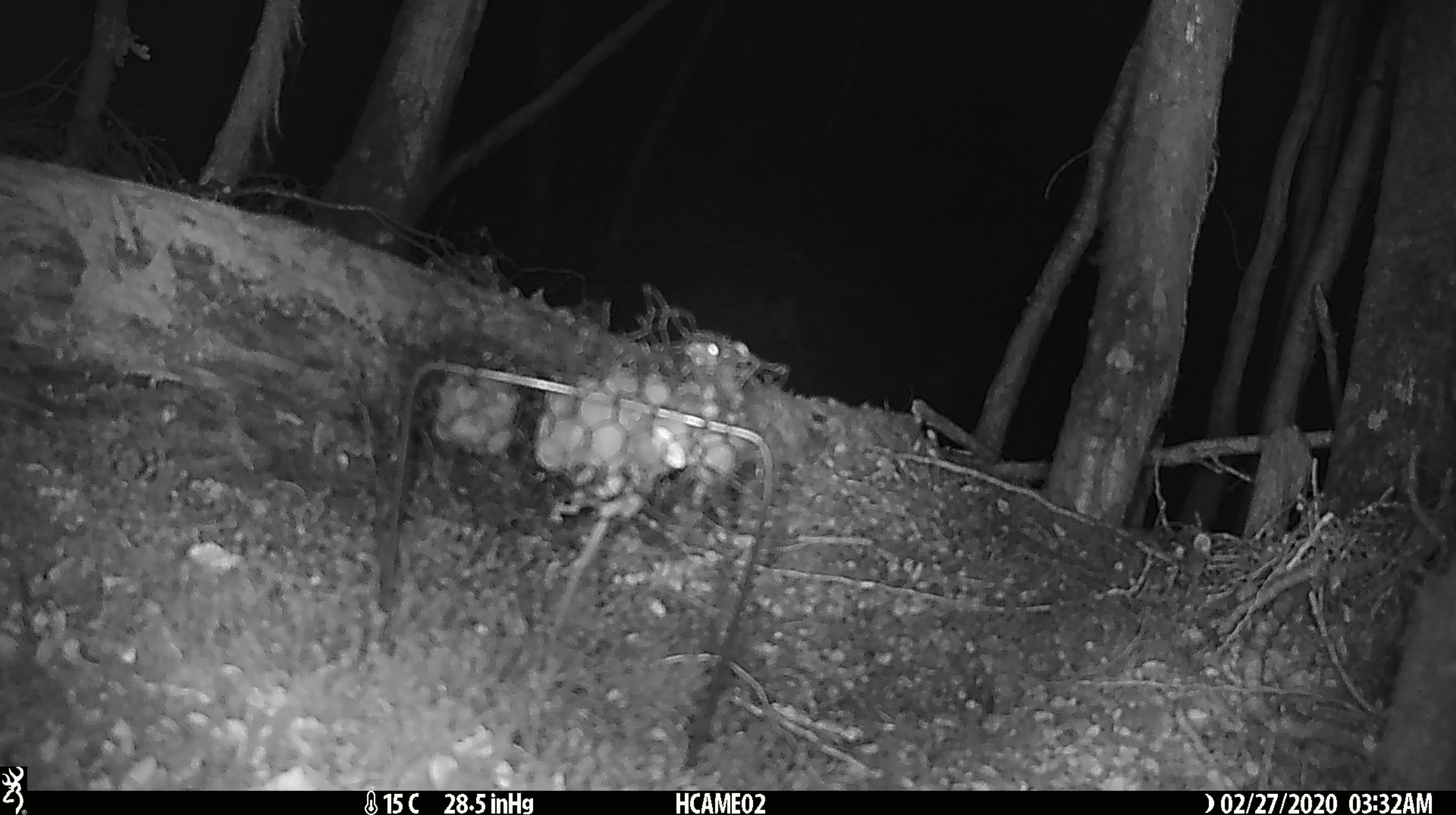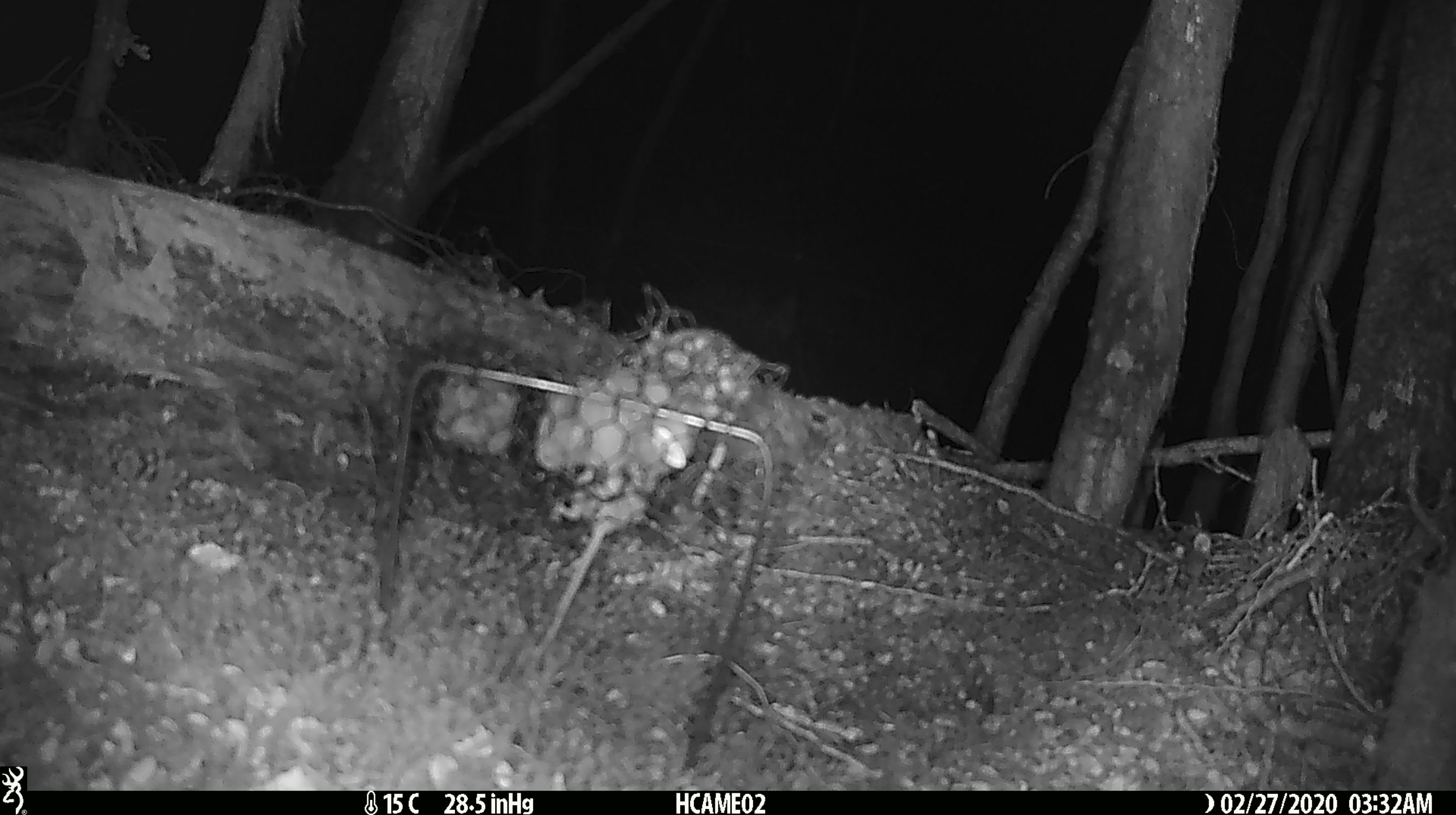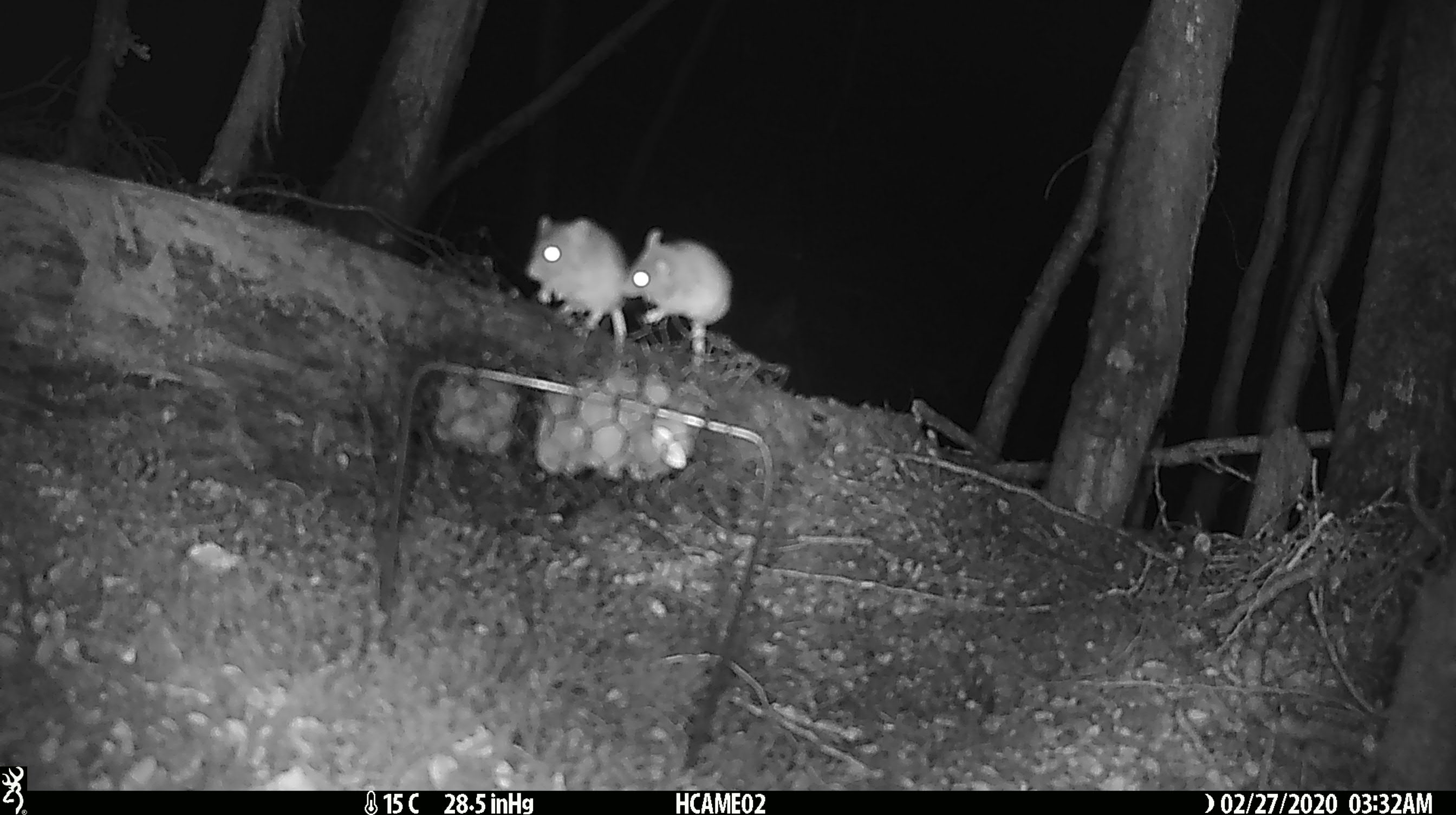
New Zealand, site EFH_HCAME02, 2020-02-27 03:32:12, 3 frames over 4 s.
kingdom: Animalia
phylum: Chordata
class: Mammalia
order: Rodentia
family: Muridae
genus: Mus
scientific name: Mus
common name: mouse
Mouse (Mus).